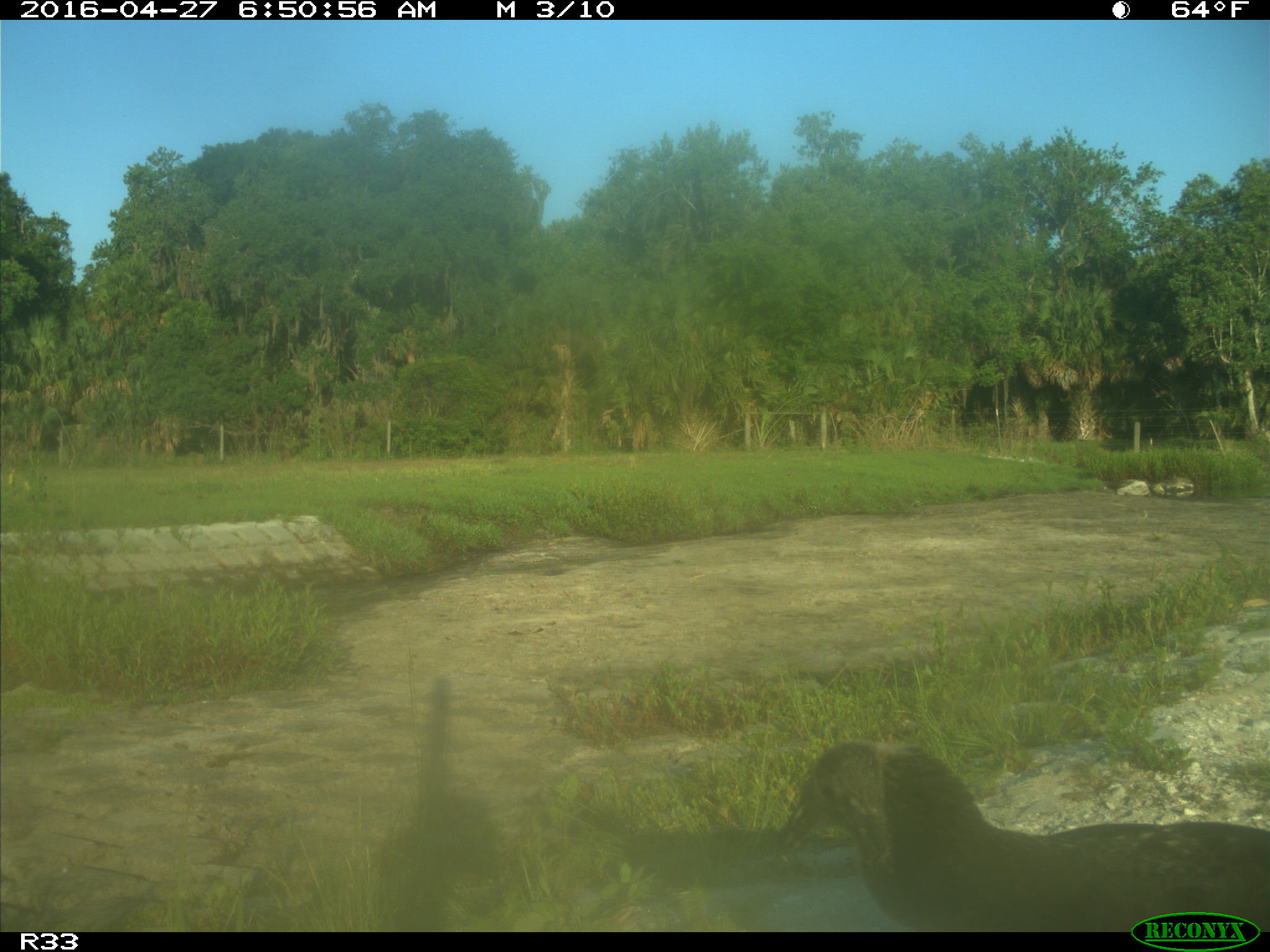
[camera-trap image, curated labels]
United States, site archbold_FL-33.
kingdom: Animalia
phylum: Chordata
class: Aves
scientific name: Aves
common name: birds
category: unidentified bird